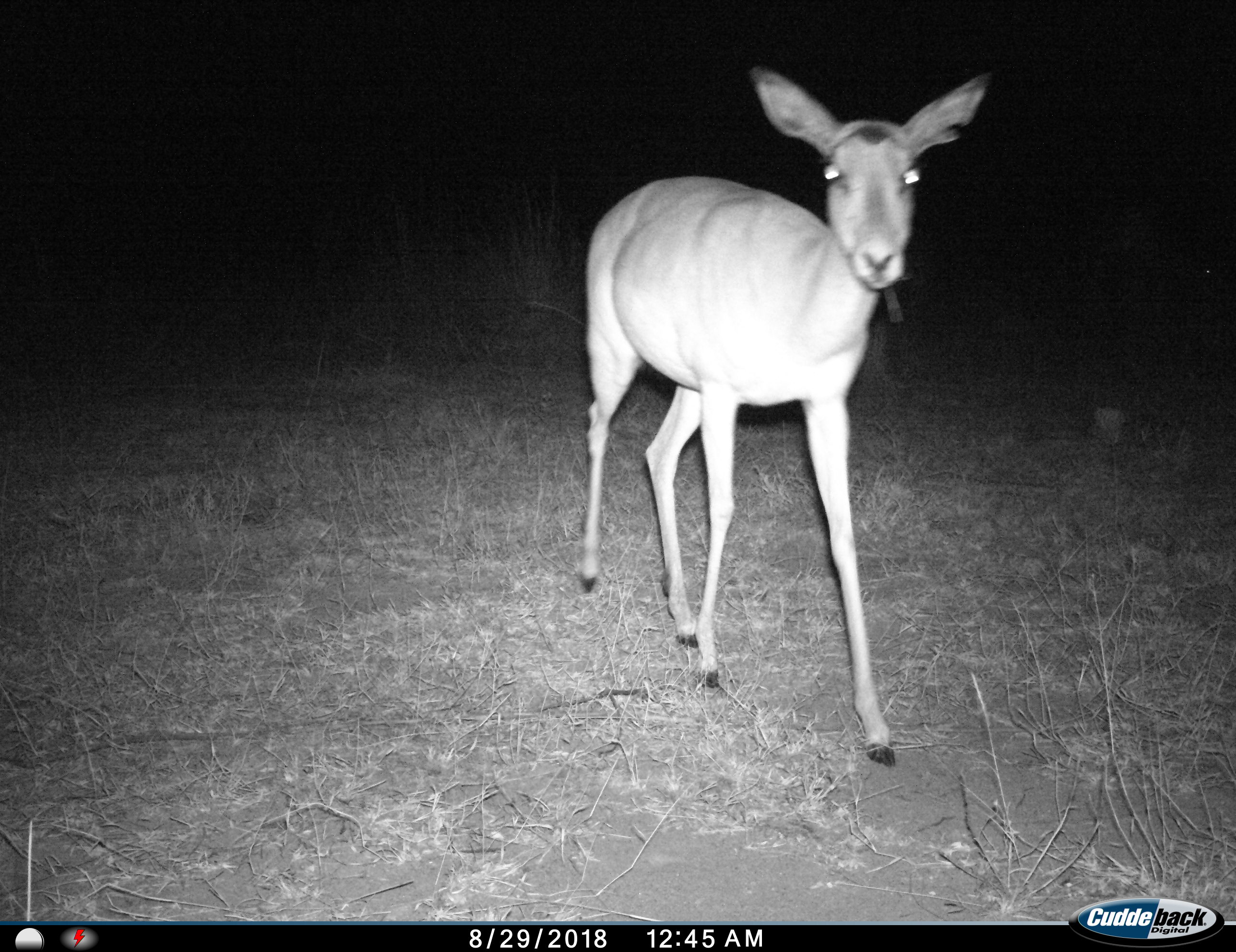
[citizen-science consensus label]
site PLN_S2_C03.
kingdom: Animalia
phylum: Chordata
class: Mammalia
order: Artiodactyla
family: Bovidae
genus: Aepyceros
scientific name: Aepyceros melampus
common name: impala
Impala (Aepyceros melampus), count 1. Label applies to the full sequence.